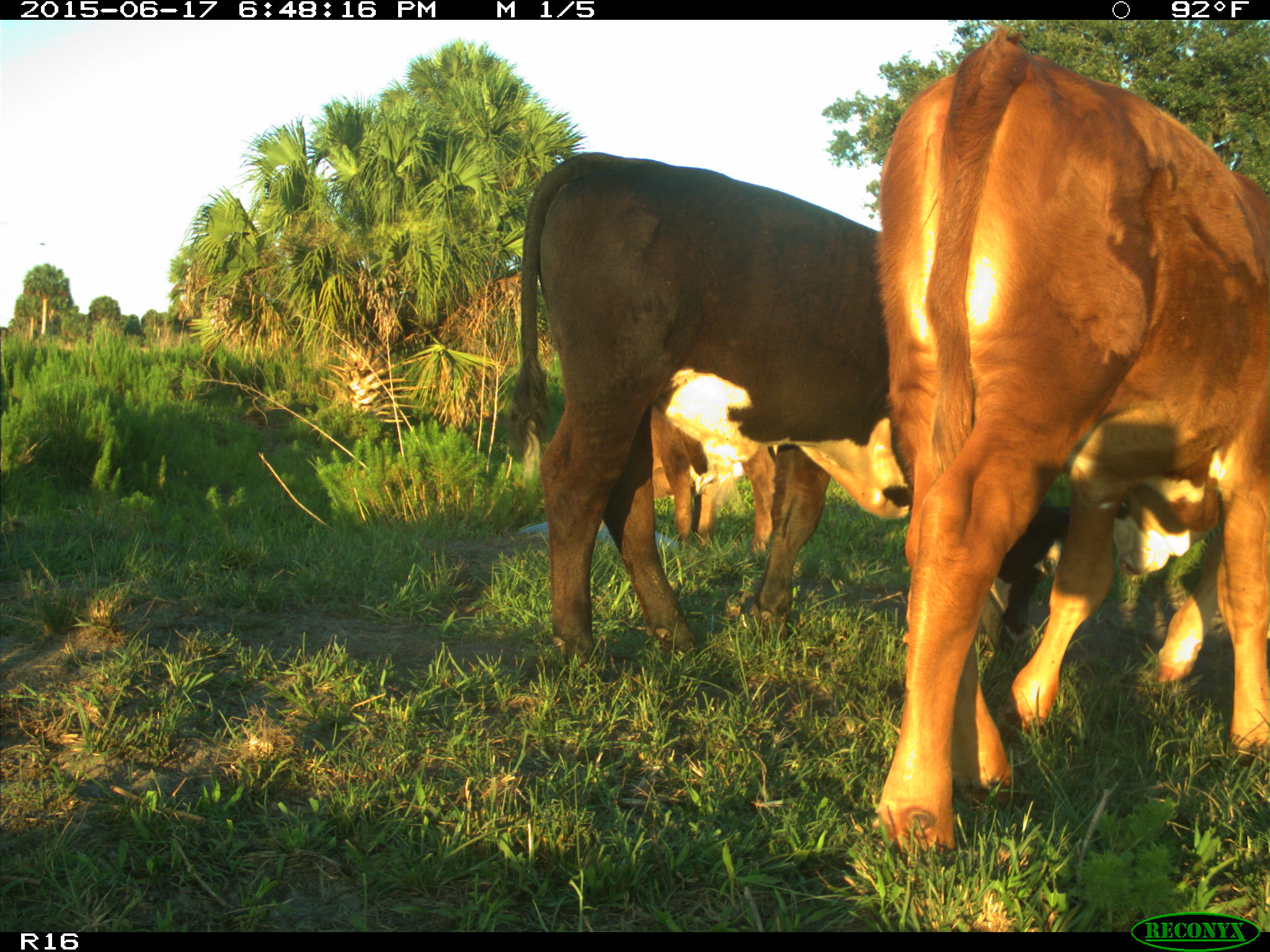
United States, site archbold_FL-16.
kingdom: Animalia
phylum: Chordata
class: Mammalia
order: Artiodactyla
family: Bovidae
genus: Bos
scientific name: Bos taurus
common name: domestic cow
Bos taurus (domestic cow).